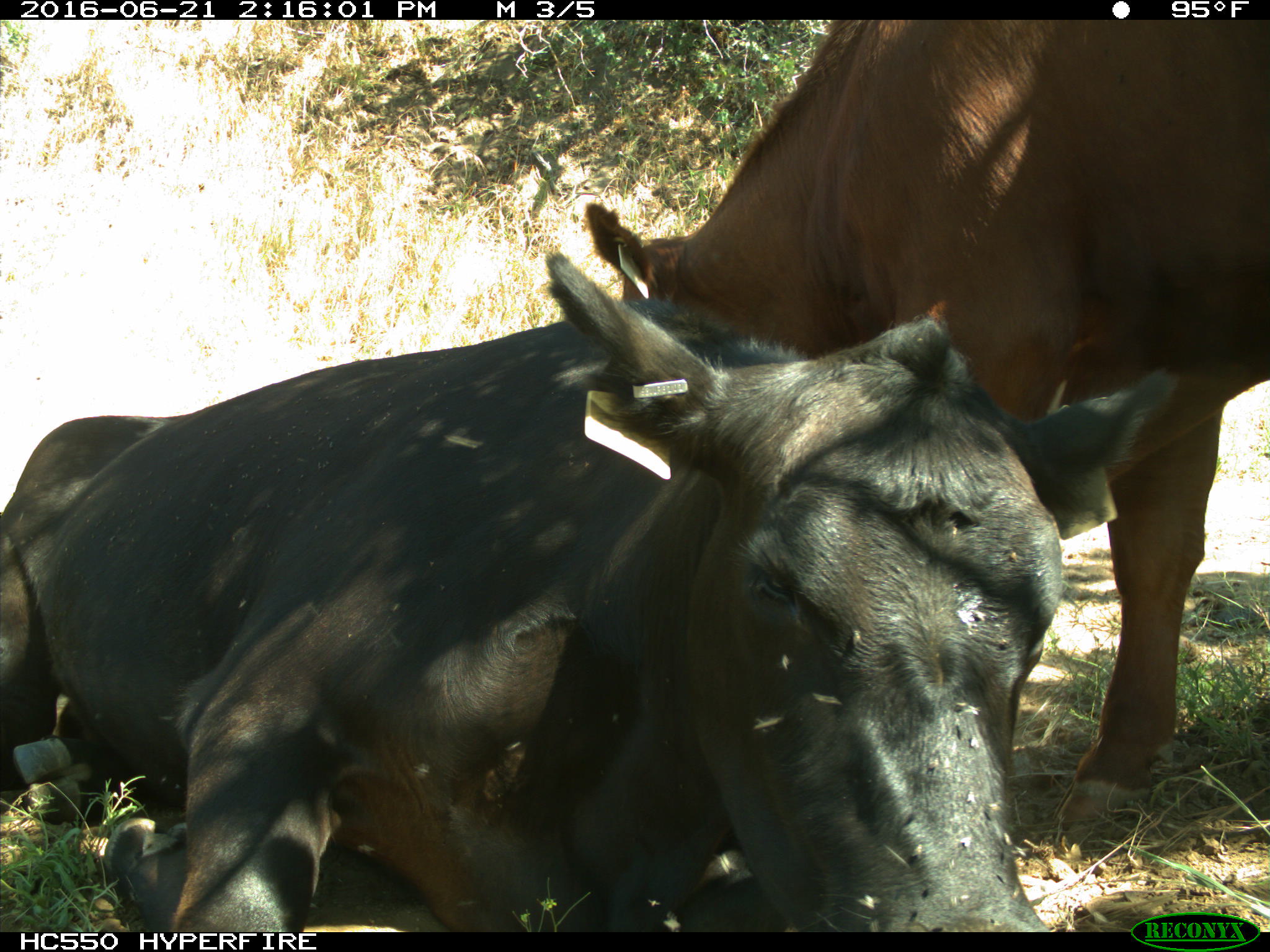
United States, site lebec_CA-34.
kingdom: Animalia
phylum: Chordata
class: Mammalia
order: Artiodactyla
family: Bovidae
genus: Bos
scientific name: Bos taurus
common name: domestic cow